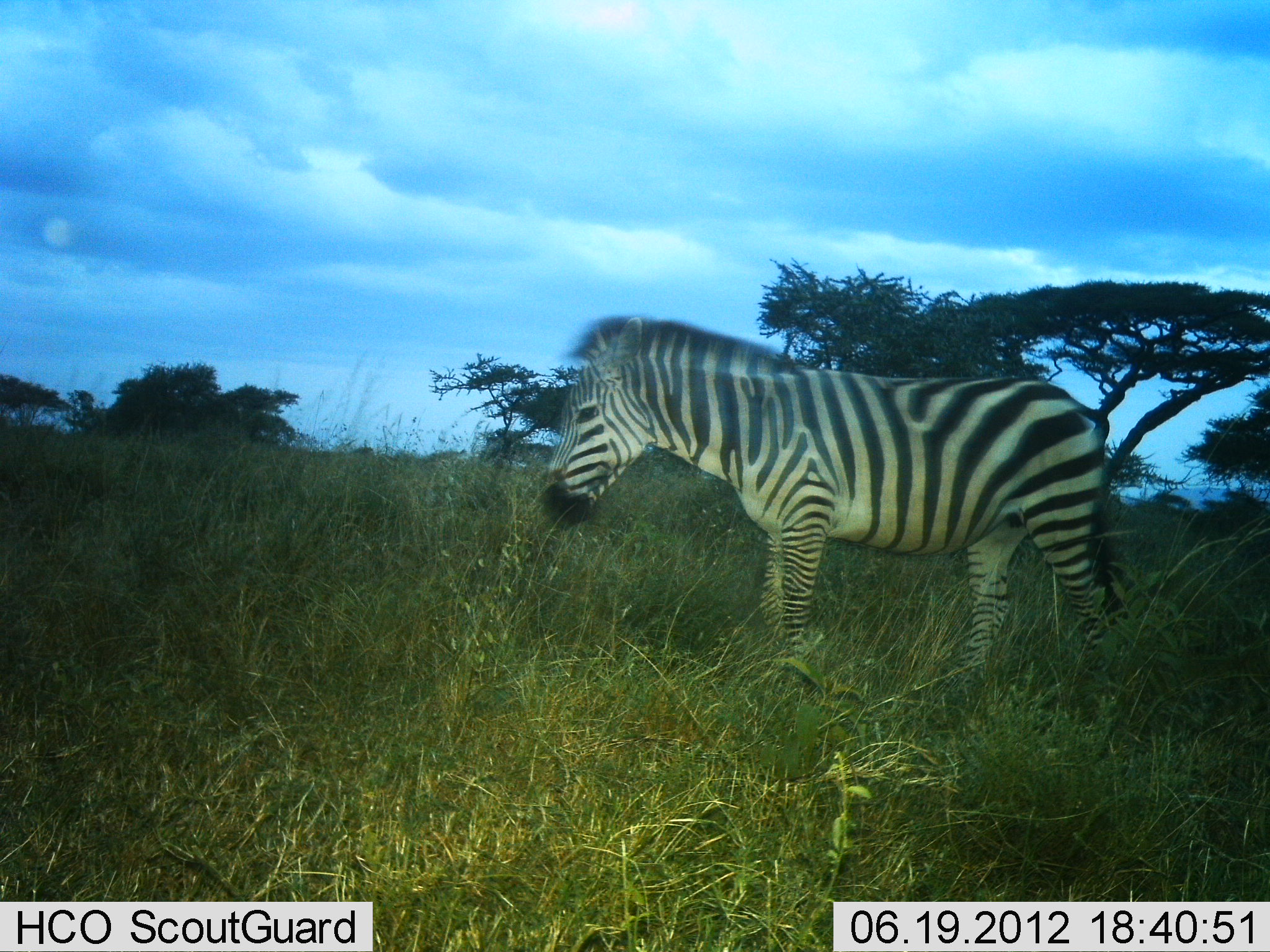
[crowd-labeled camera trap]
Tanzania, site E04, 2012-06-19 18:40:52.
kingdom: Animalia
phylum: Chordata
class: Mammalia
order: Perissodactyla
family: Equidae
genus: Equus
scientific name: Equus quagga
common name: plains zebra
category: zebra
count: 1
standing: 40%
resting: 0%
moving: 60%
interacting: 0%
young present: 0%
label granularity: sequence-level